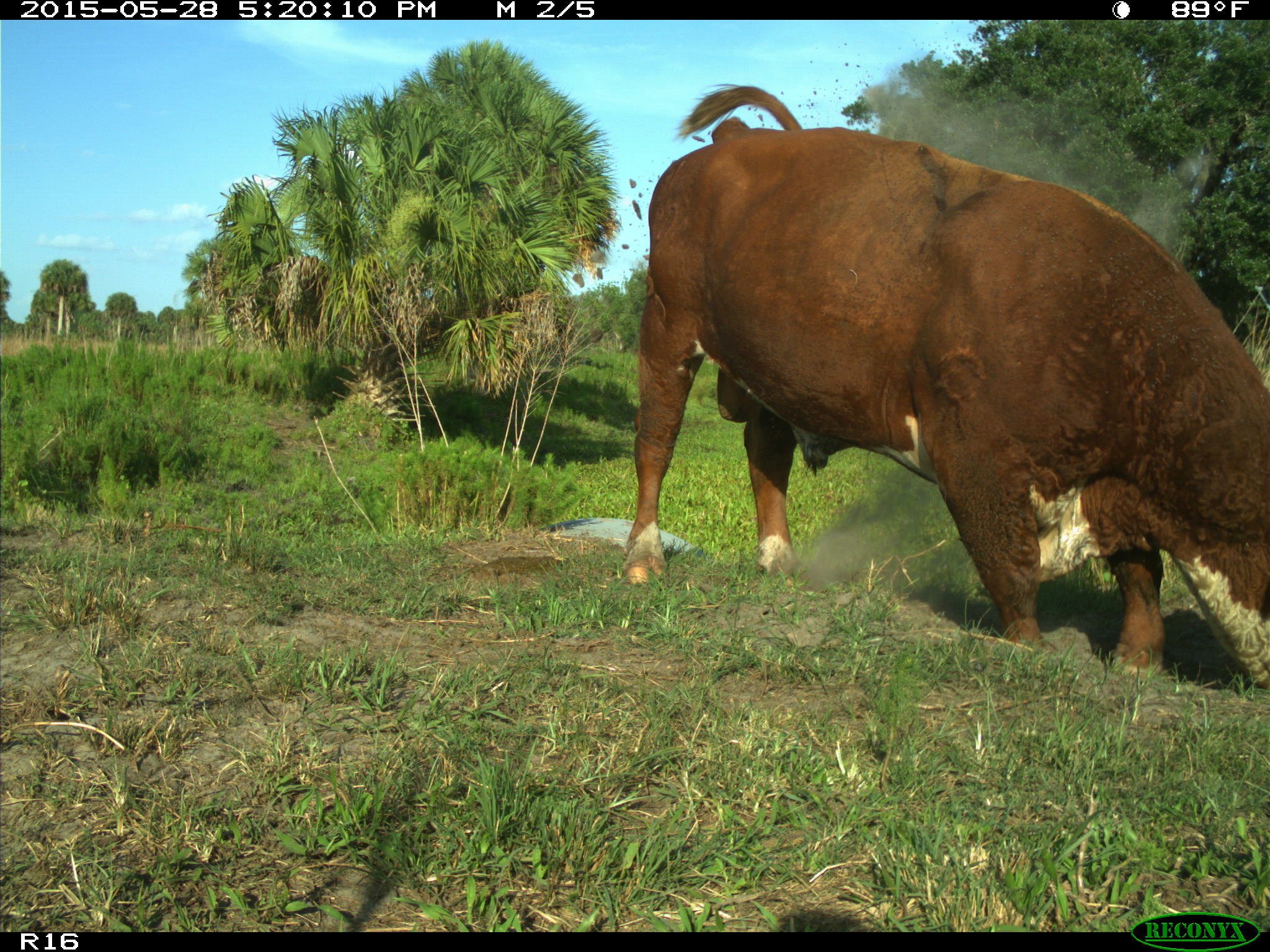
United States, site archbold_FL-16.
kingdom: Animalia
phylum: Chordata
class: Mammalia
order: Artiodactyla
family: Bovidae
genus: Bos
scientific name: Bos taurus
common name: domestic cow